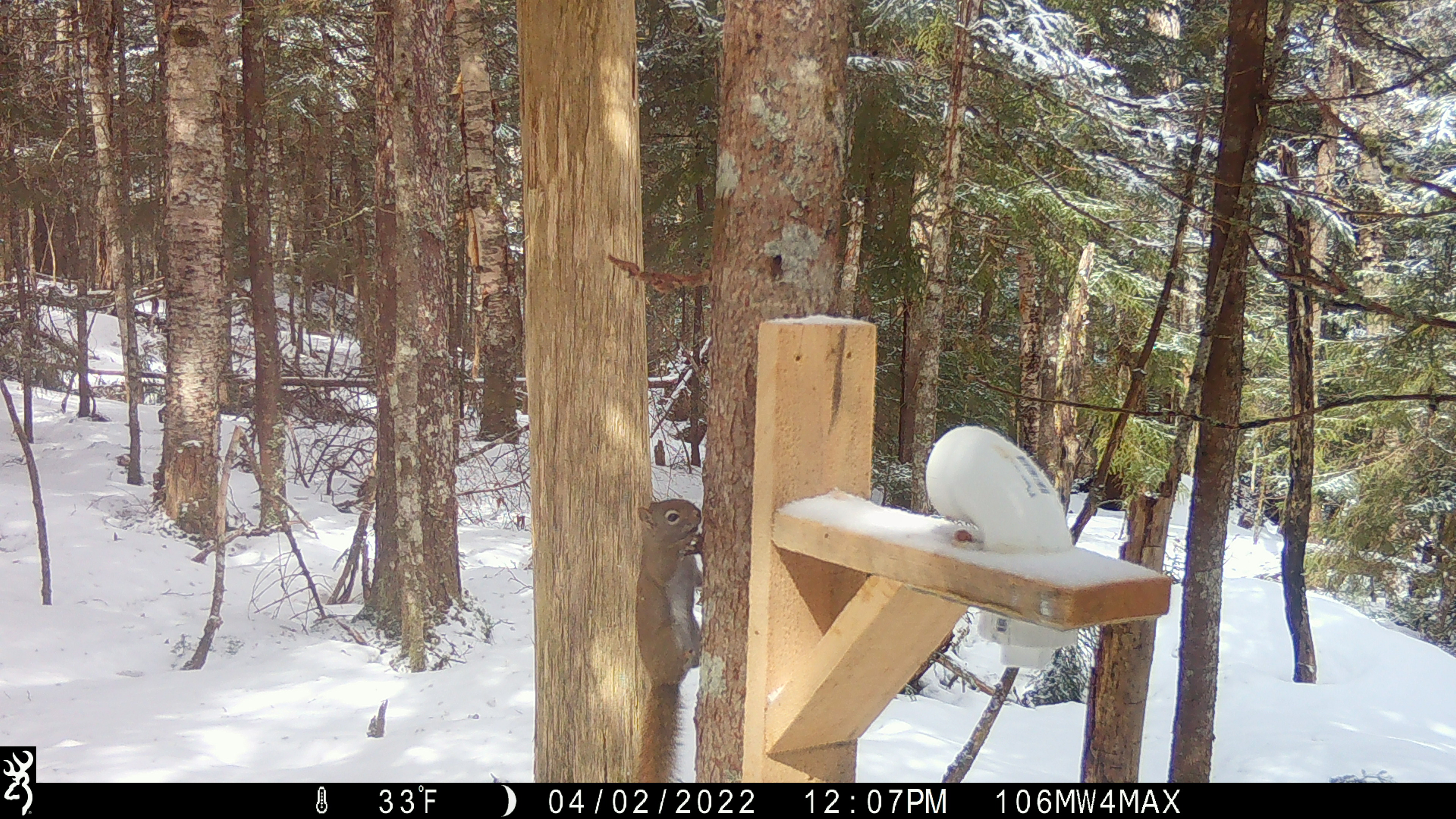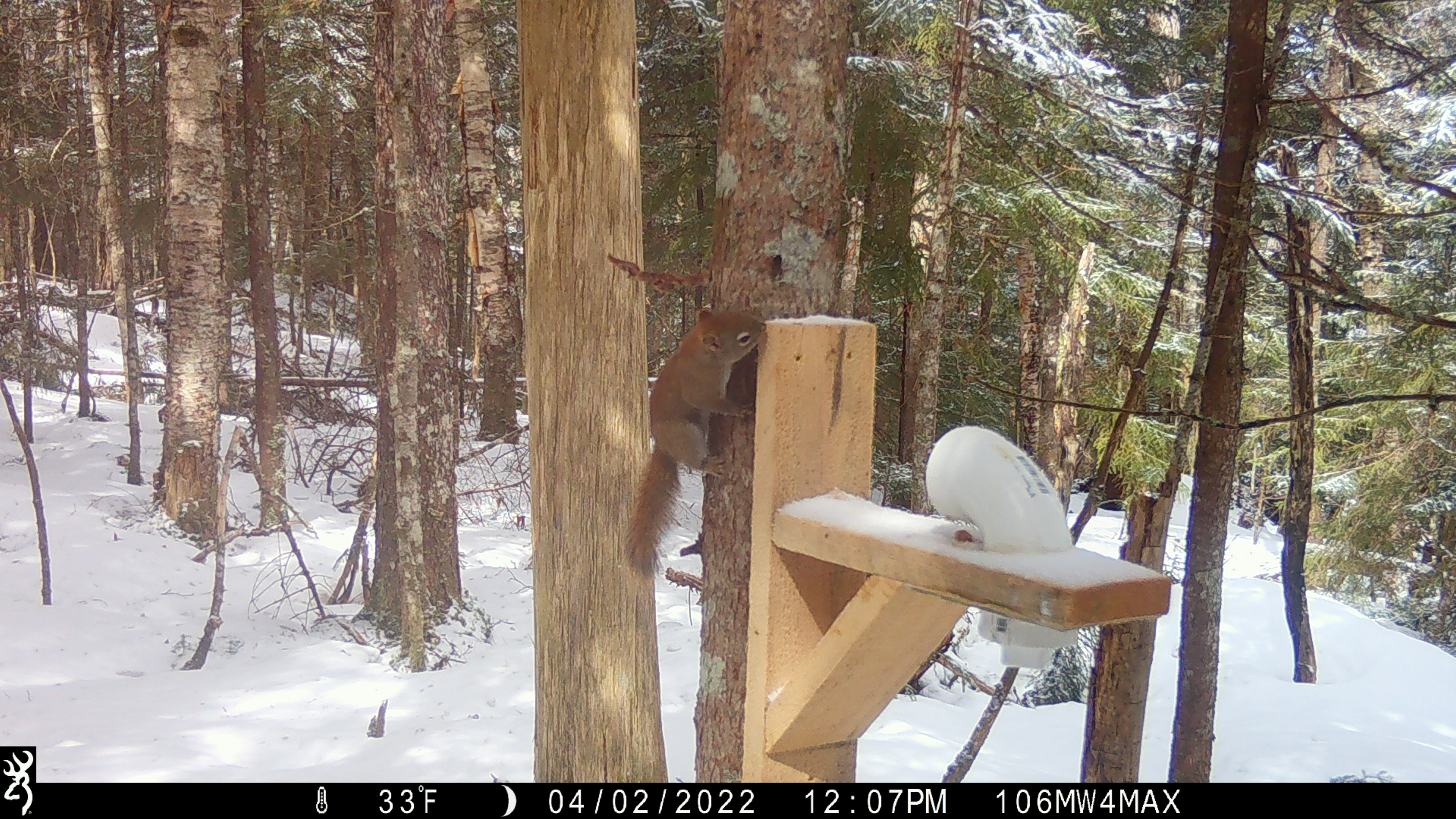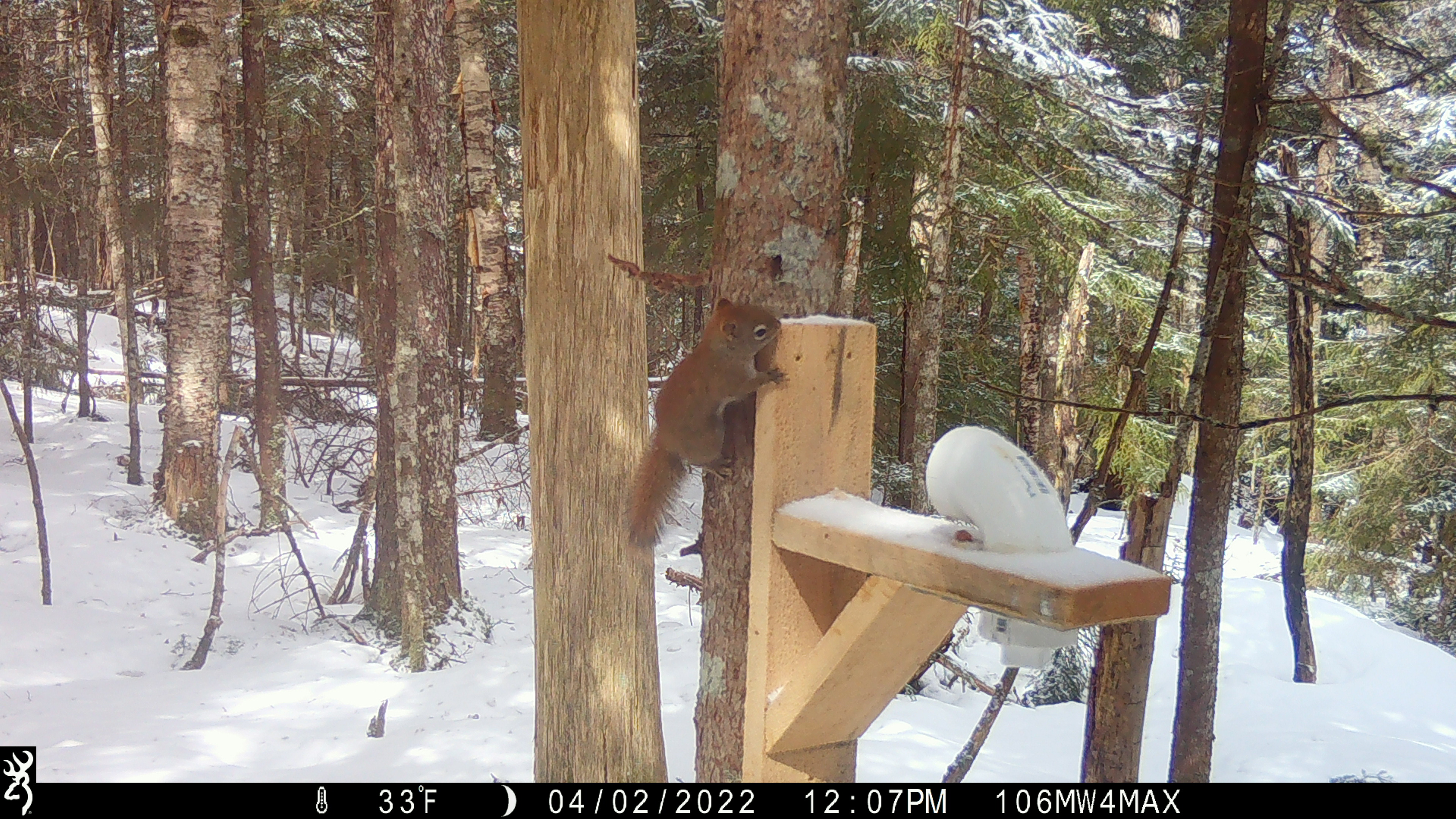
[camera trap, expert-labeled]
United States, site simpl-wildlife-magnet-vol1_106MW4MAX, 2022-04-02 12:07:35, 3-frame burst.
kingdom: Animalia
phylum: Chordata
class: Mammalia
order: Rodentia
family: Sciuridae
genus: Tamiasciurus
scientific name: Tamiasciurus hudsonicus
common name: red squirrel